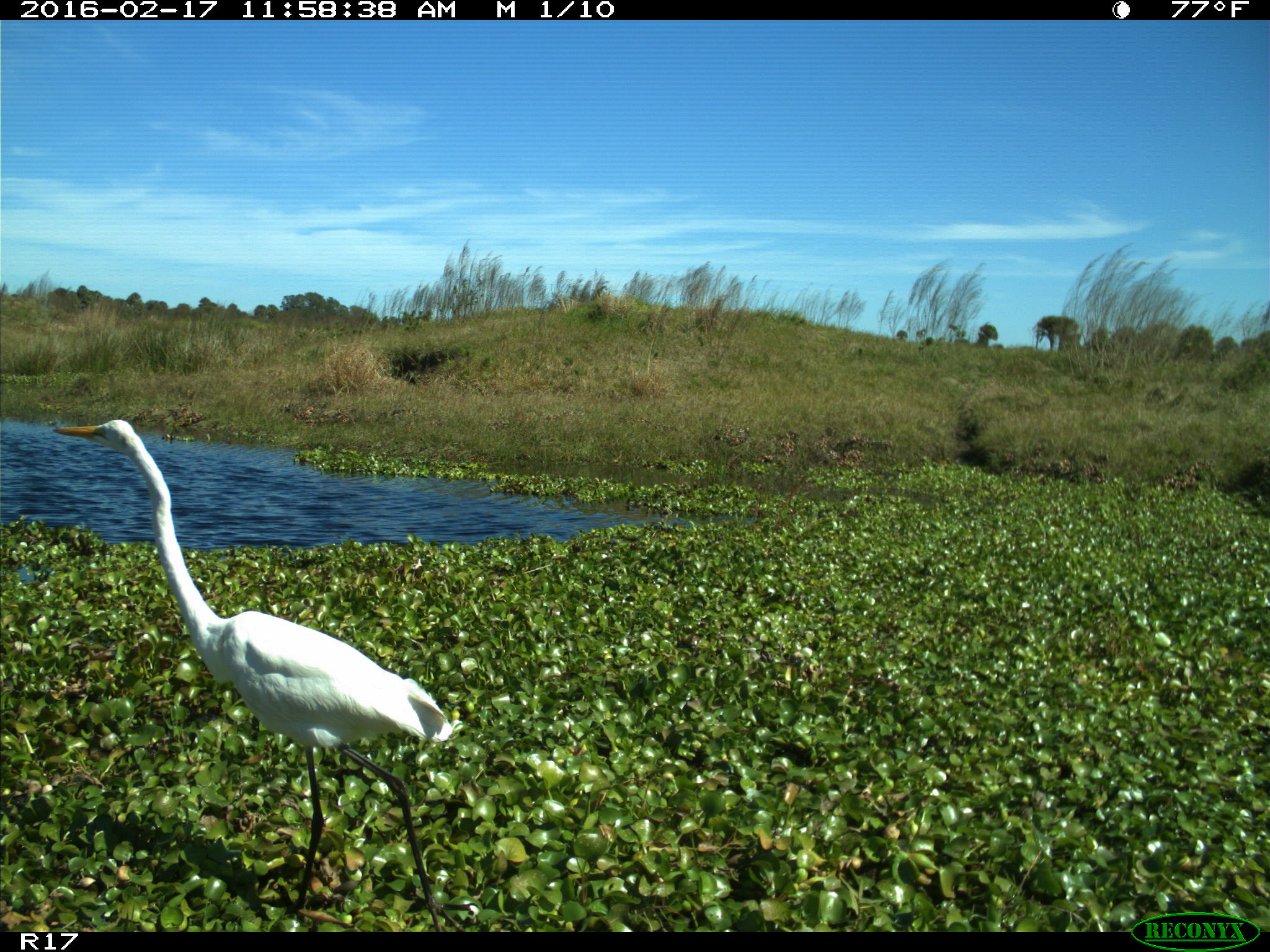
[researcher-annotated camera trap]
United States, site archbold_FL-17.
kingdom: Animalia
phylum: Chordata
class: Aves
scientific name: Aves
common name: birds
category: unidentified bird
Unidentified bird (birds) (Aves).